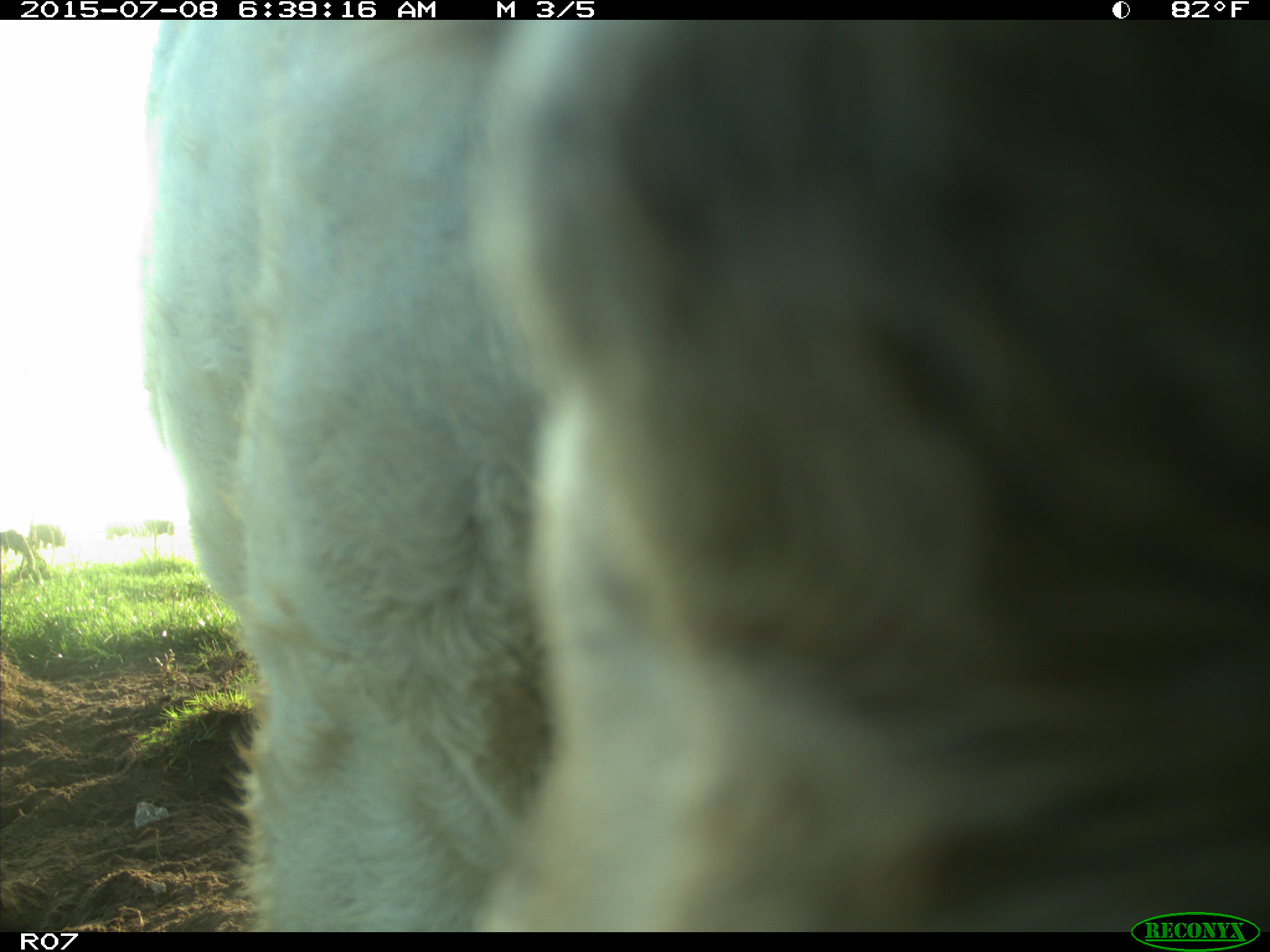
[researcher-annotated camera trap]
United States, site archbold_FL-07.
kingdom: Animalia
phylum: Chordata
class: Mammalia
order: Artiodactyla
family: Bovidae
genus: Bos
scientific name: Bos taurus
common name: domestic cow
Bos taurus (domestic cow).